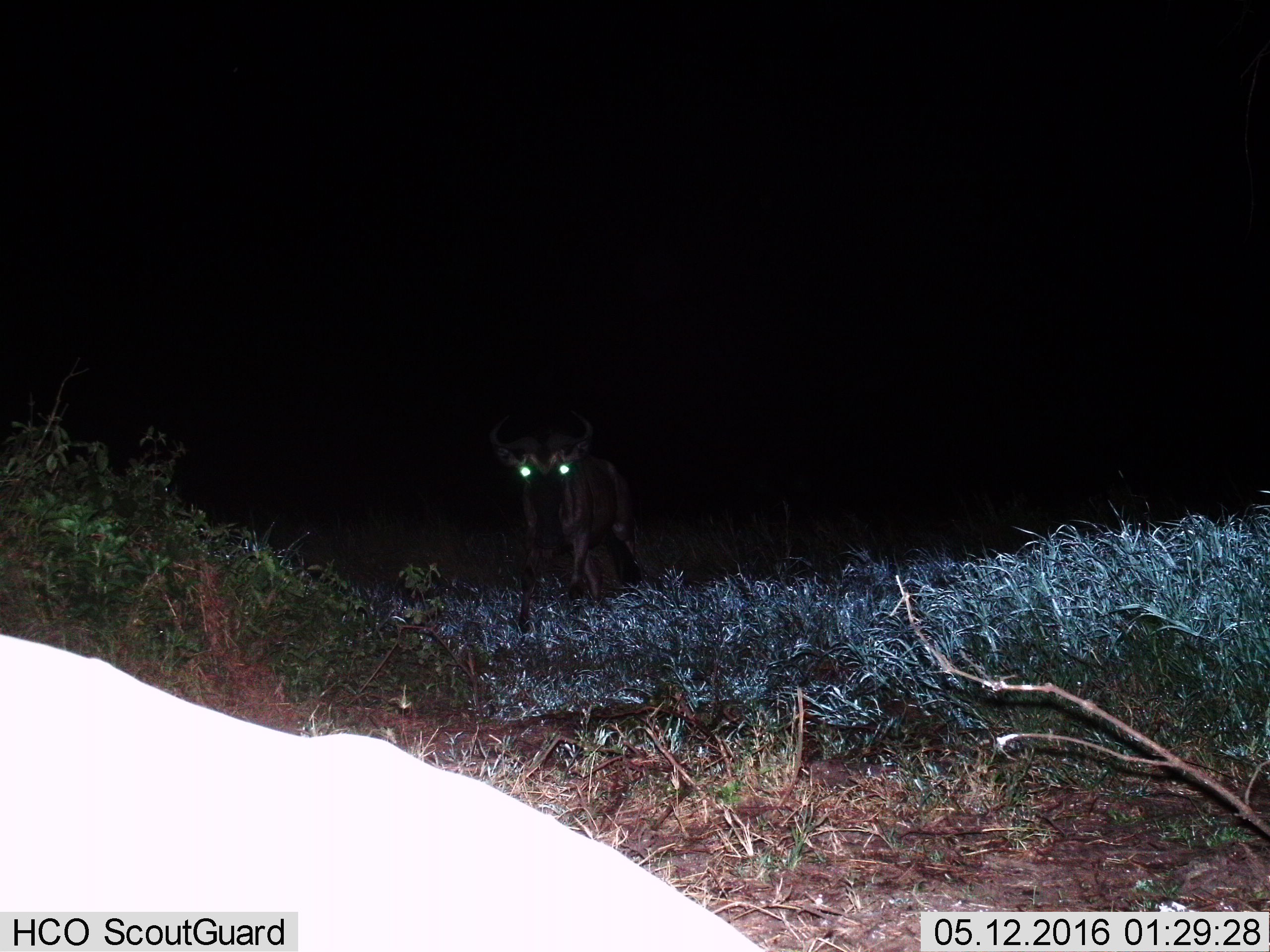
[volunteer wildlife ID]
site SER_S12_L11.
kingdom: Animalia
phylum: Chordata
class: Mammalia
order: Artiodactyla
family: Bovidae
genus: Connochaetes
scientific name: Connochaetes taurinus taurinus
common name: blue wildebeest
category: wildebeestblue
Wildebeestblue (blue wildebeest) (Connochaetes taurinus taurinus), count 1. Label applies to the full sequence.